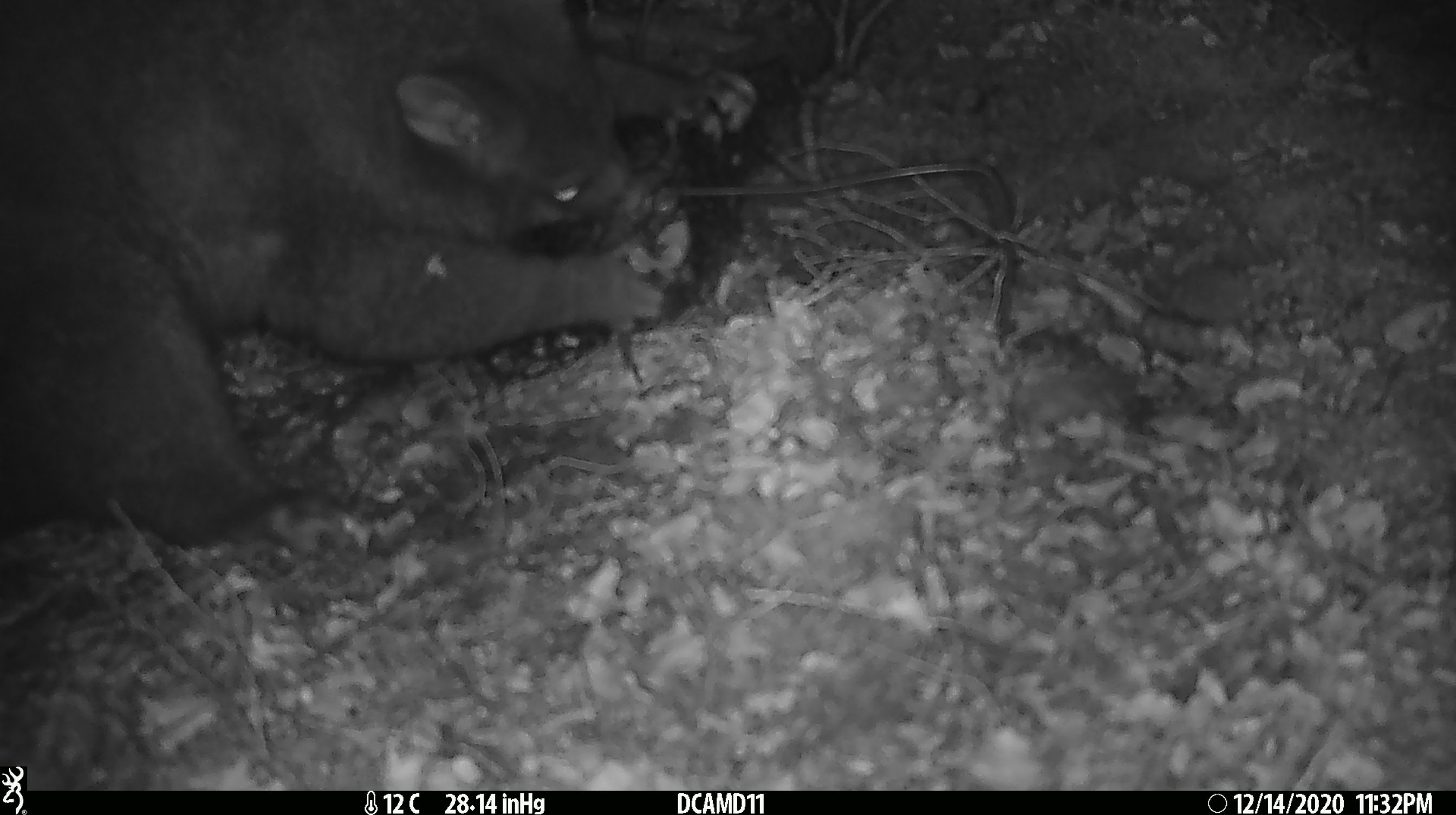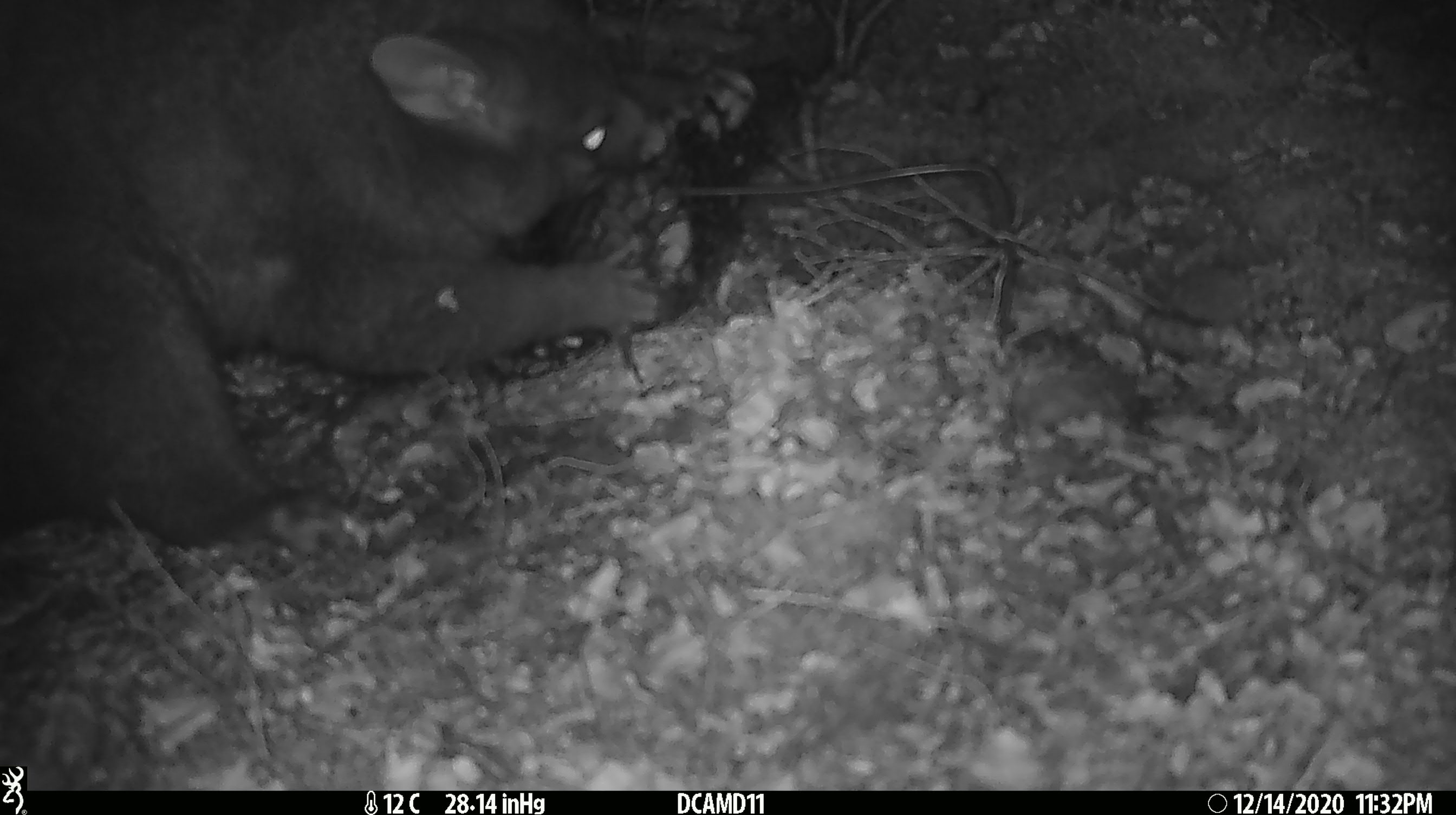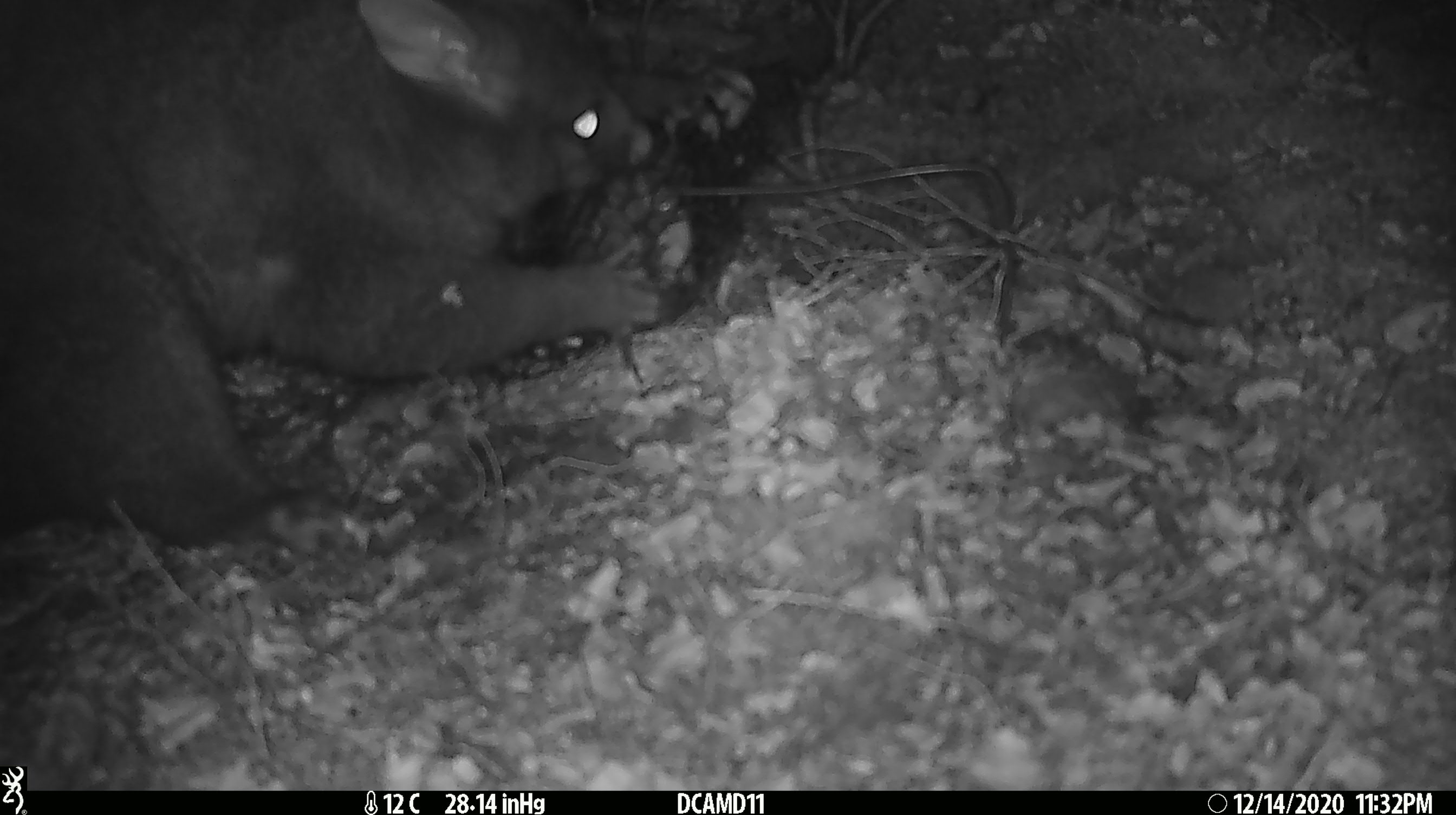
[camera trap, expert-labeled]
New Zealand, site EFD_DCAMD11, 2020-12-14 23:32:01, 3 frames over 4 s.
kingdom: Animalia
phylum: Chordata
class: Mammalia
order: Diprotodontia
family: Phalangeridae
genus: Trichosurus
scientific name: Trichosurus vulpecula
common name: common brushtail possum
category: possum